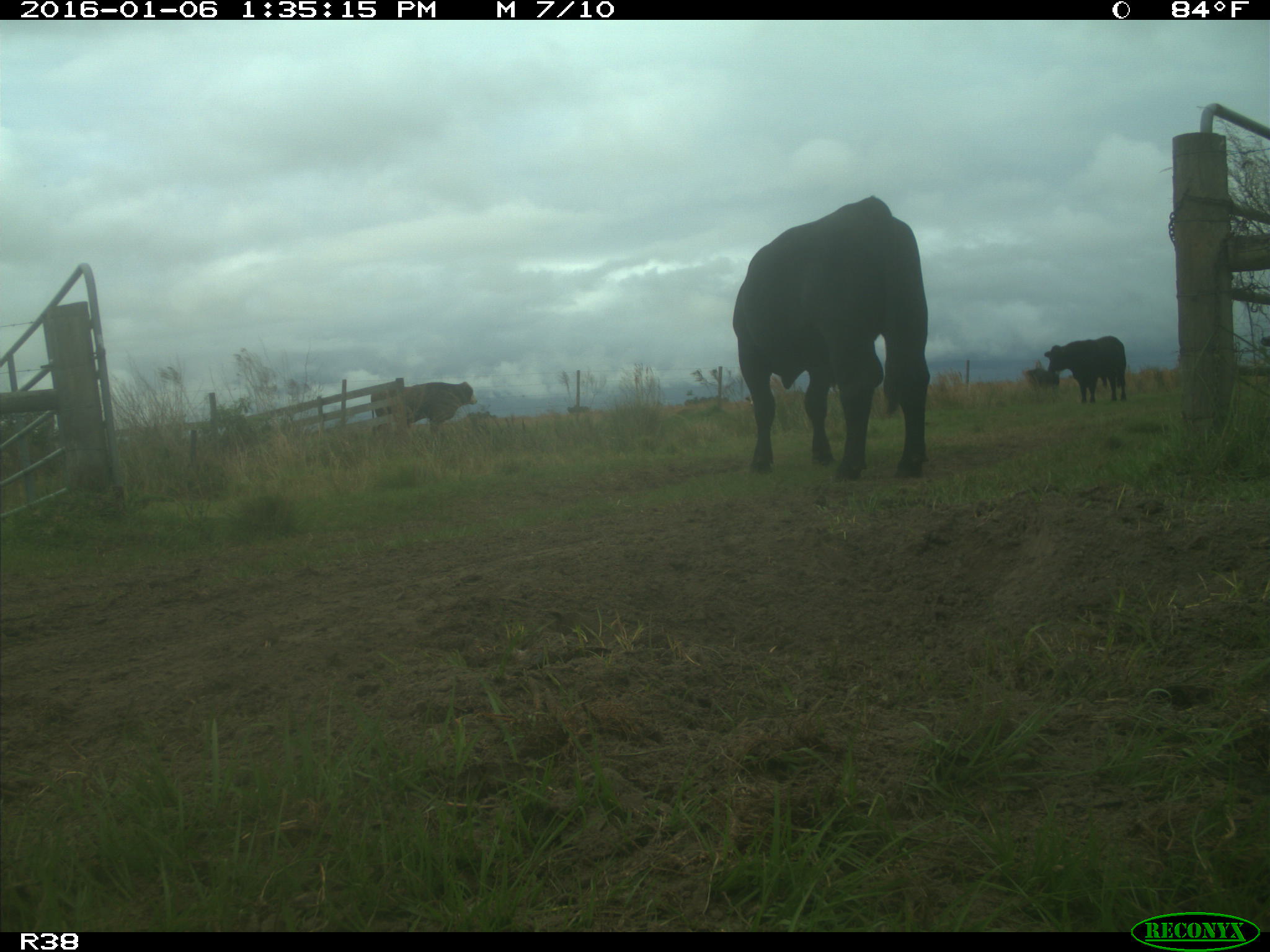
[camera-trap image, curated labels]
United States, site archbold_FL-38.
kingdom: Animalia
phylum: Chordata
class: Mammalia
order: Artiodactyla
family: Bovidae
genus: Bos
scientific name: Bos taurus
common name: domestic cow